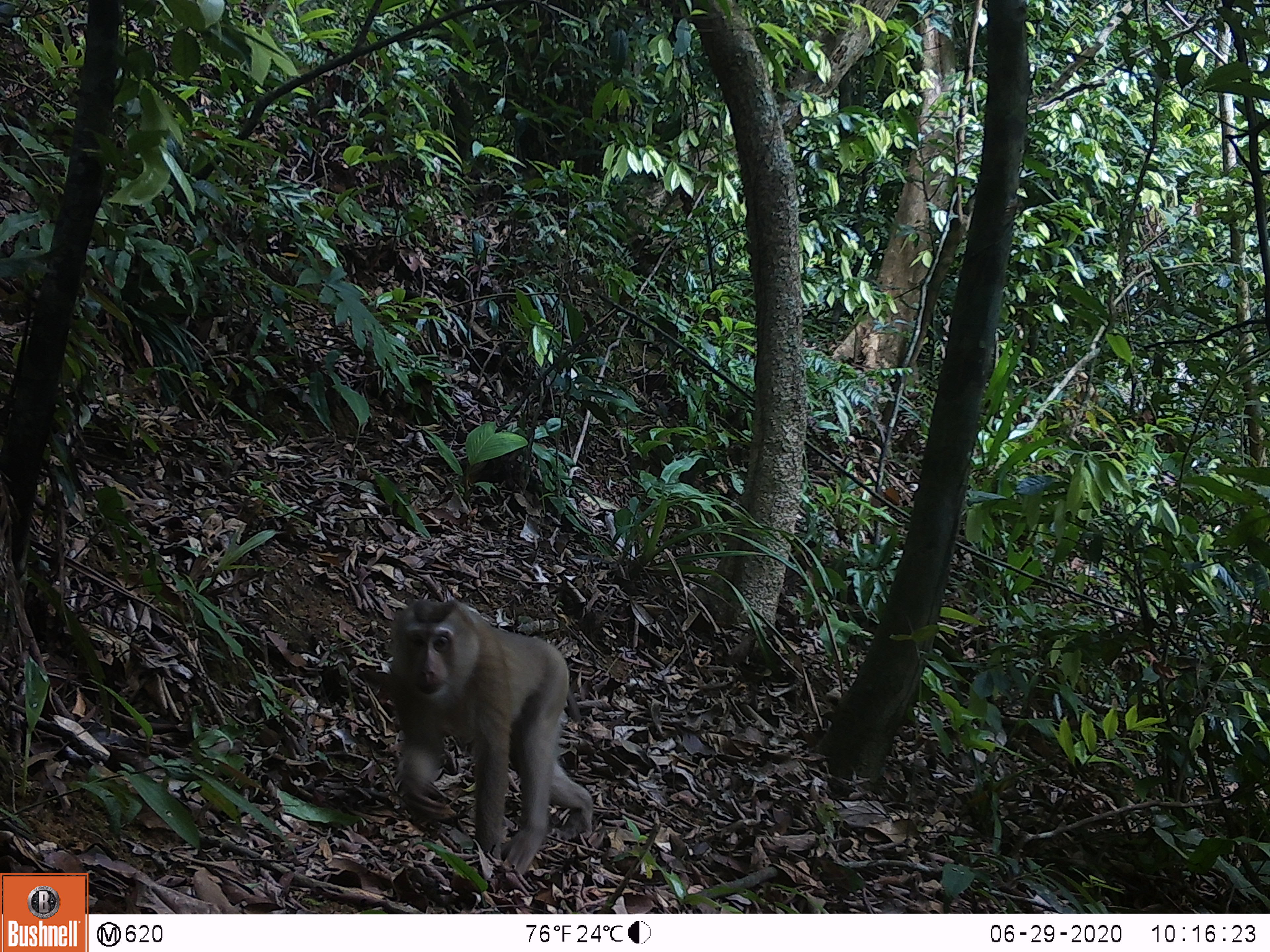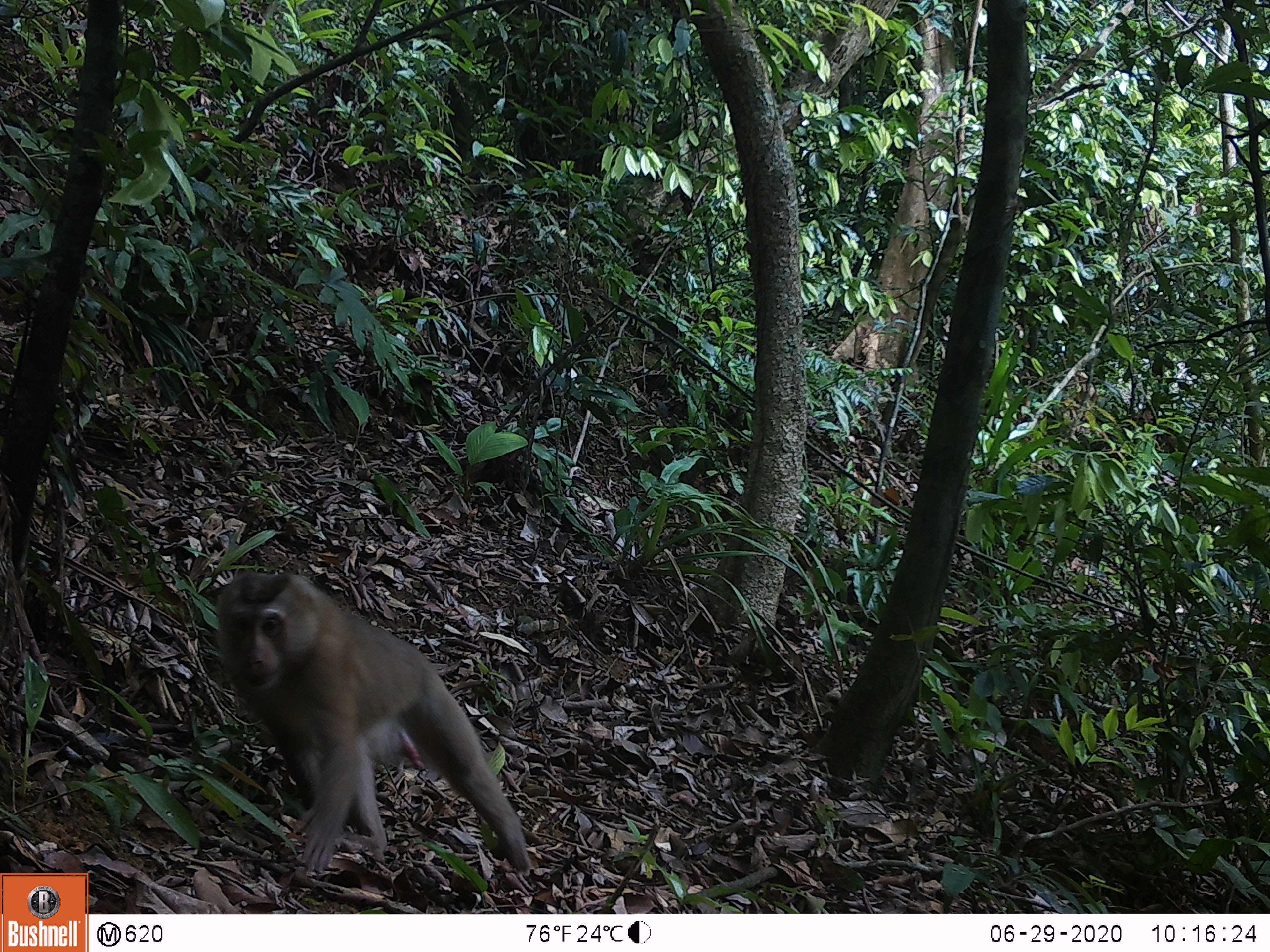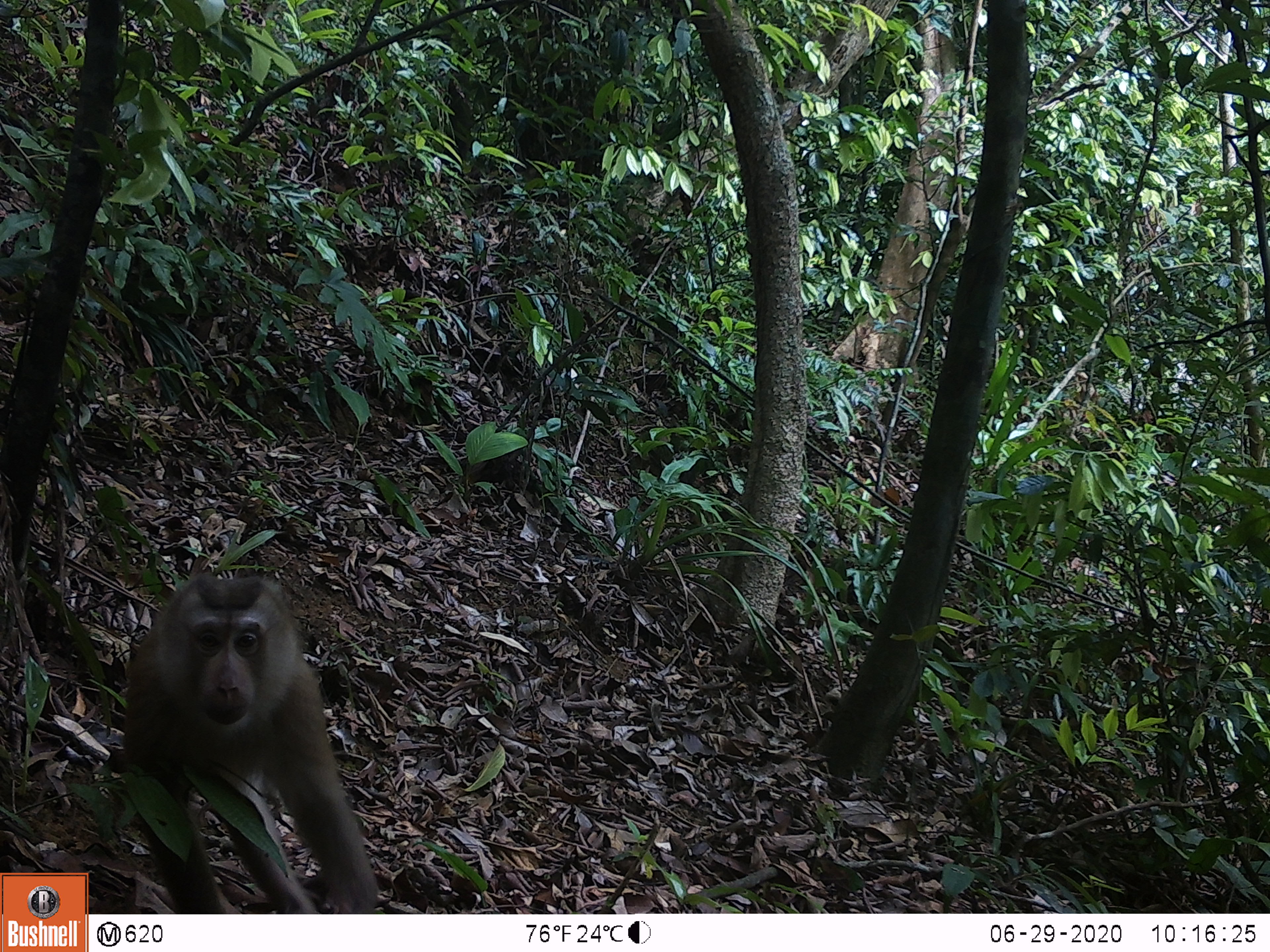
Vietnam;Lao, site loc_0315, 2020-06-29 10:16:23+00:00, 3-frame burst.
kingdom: Animalia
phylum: Chordata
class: Mammalia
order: Primates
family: Cercopithecidae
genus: Macaca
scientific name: Macaca nemestrina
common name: pig-tailed macaque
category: pig tailed macaque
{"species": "pig tailed macaque (pig-tailed macaque) (Macaca nemestrina)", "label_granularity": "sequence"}